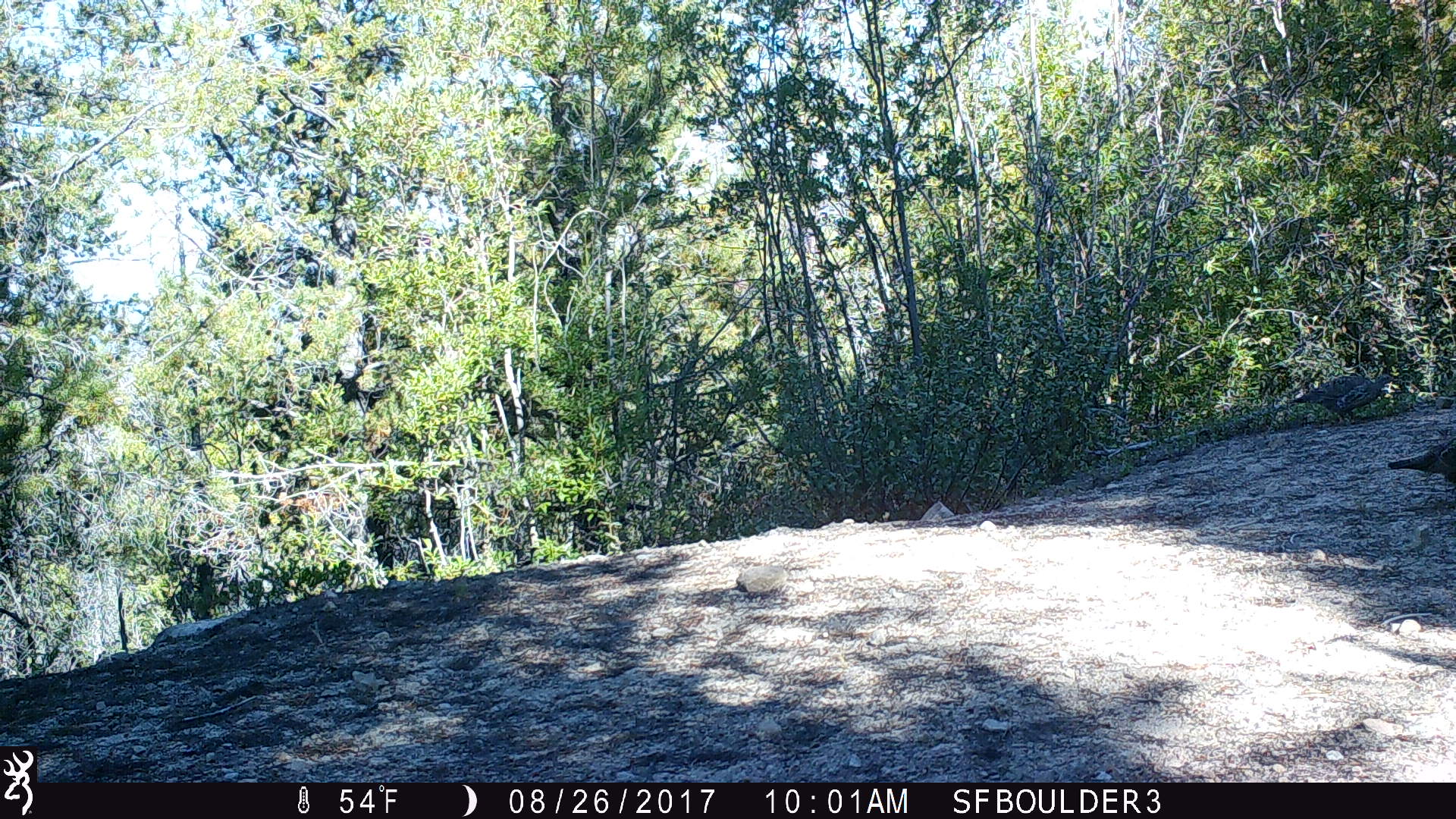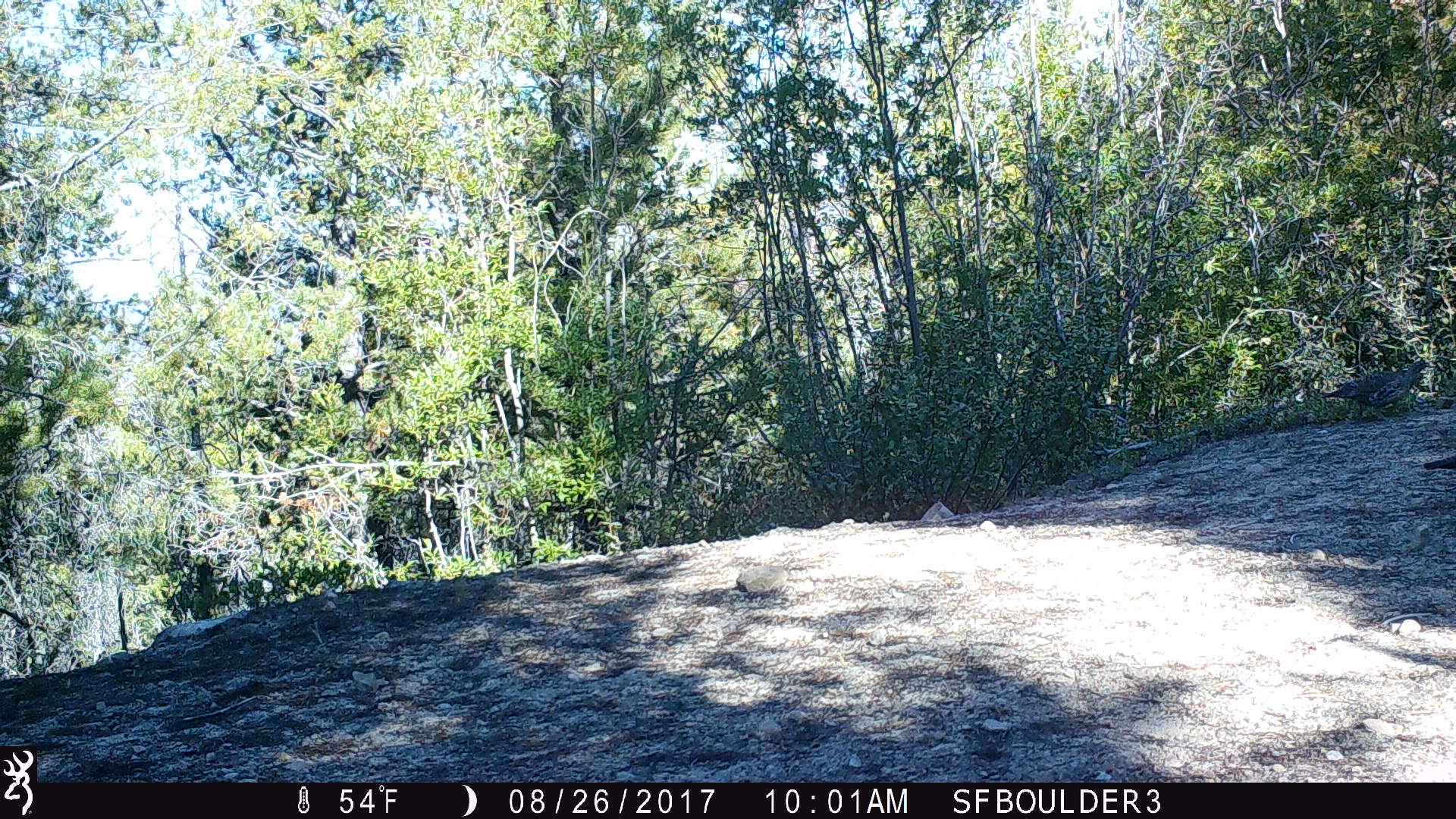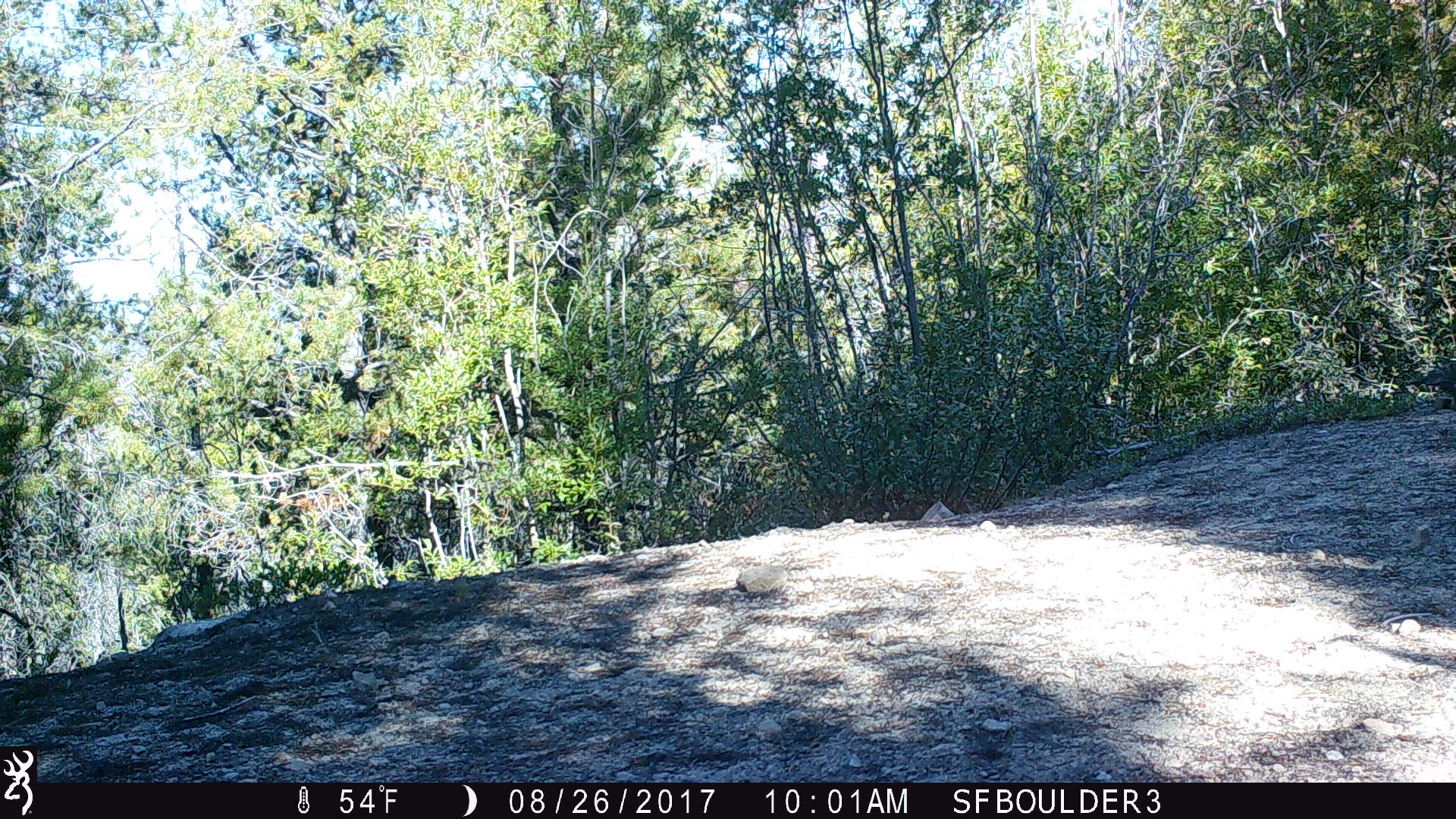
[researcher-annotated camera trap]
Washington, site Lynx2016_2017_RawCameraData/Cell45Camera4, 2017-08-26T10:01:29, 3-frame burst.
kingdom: Animalia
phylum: Chordata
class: Mammalia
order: Lagomorpha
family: Leporidae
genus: Lepus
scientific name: Lepus americanus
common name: snowshoe hare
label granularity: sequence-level